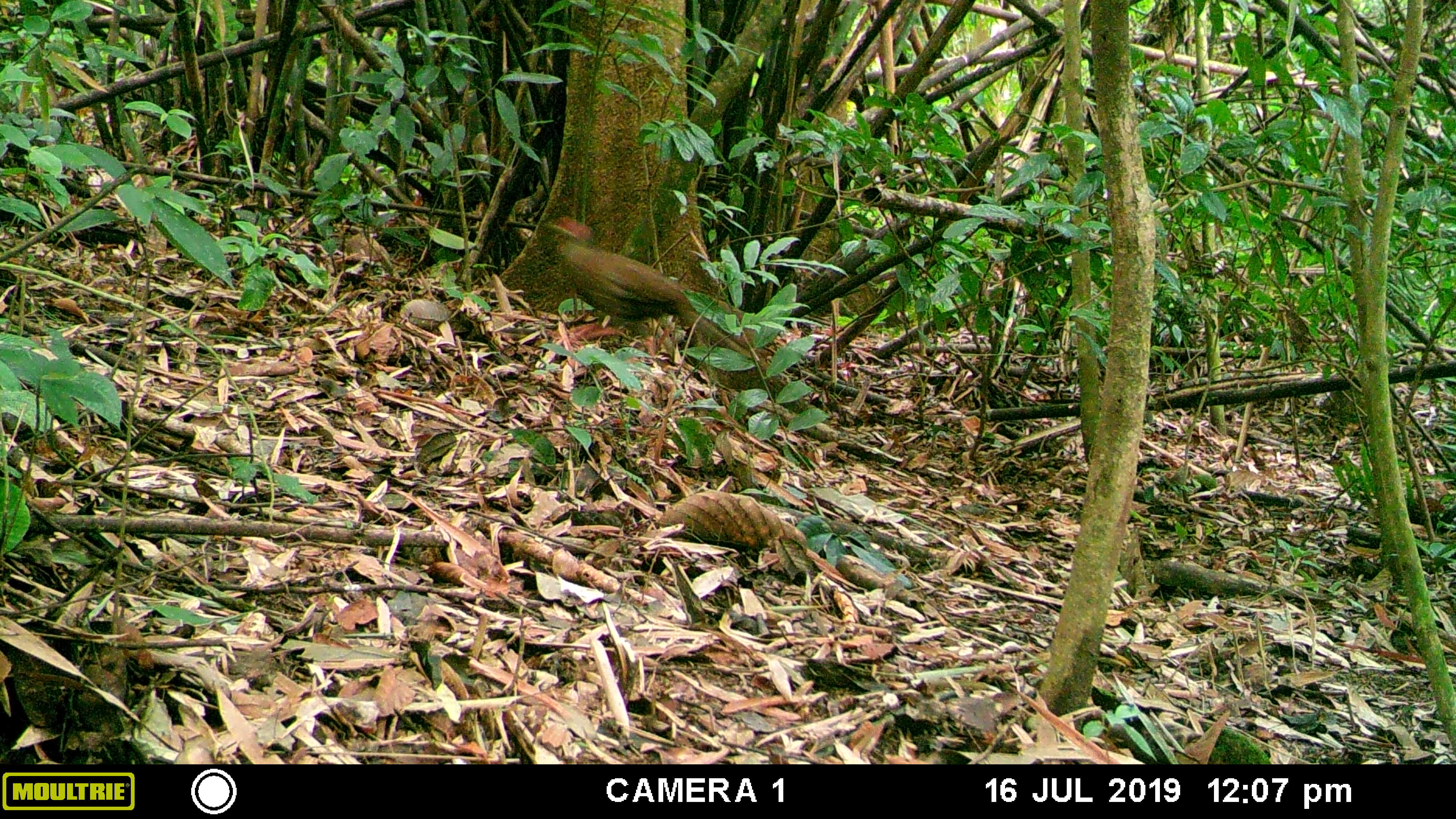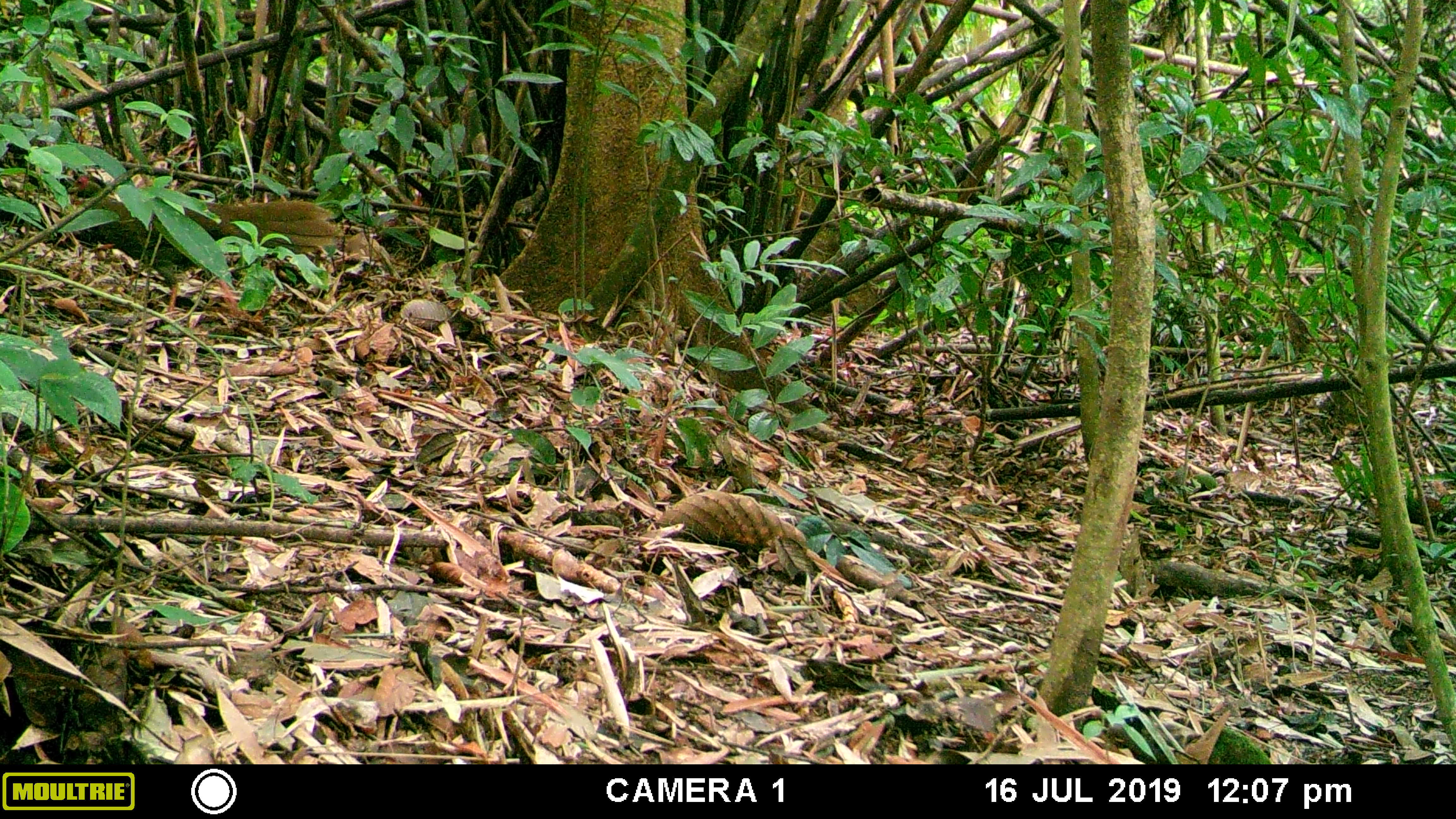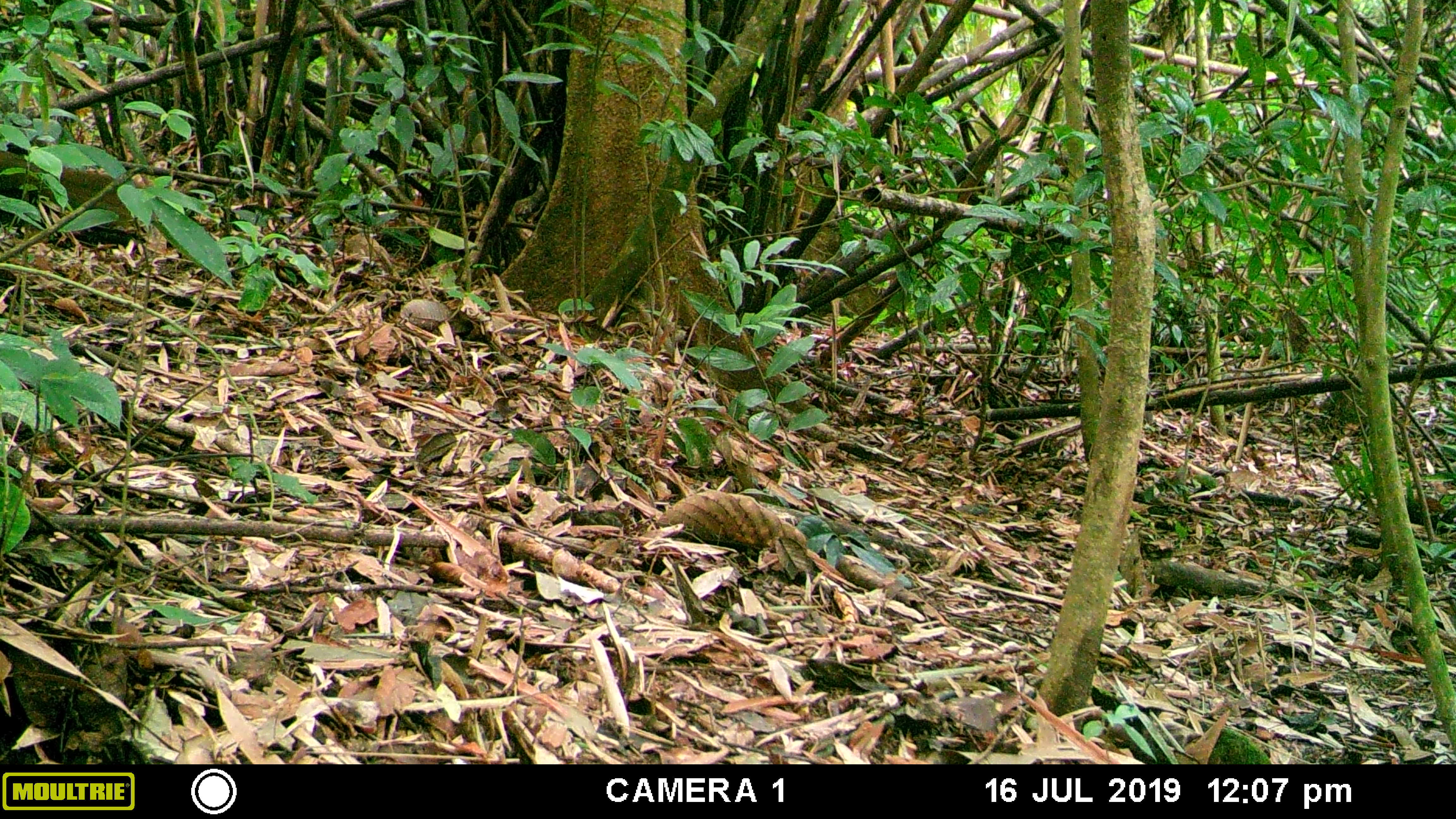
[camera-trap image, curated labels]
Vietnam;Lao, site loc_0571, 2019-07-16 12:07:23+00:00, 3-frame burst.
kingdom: Animalia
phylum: Chordata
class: Aves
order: Galliformes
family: Phasianidae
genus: Lophura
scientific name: Lophura nycthemera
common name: silver pheasant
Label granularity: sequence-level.